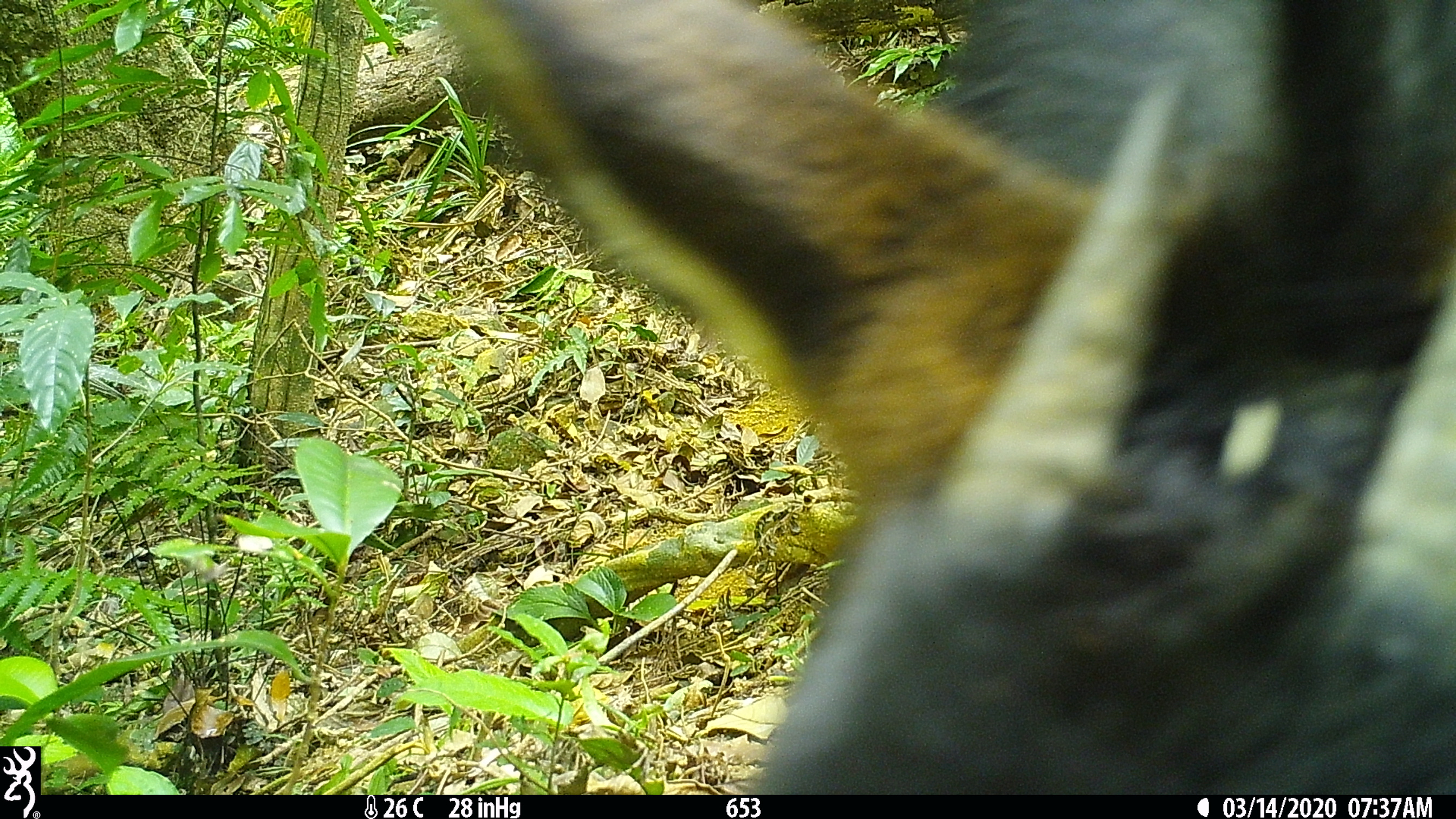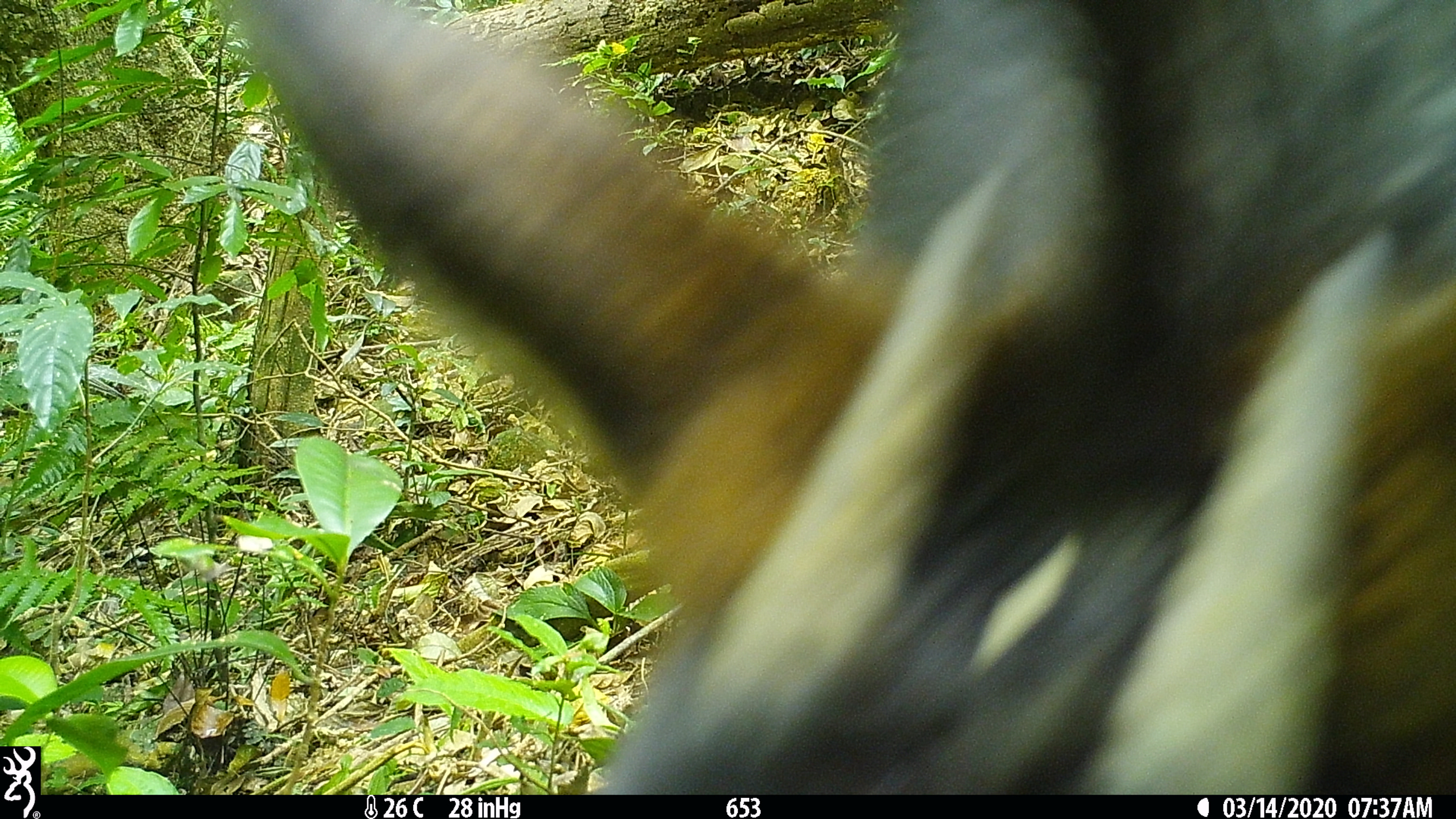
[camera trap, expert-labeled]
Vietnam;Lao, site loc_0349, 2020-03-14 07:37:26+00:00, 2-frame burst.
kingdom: Animalia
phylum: Chordata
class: Mammalia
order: Artiodactyla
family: Bovidae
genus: Capricornis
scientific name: Capricornis sumatraensis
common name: chinese serow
Chinese serow (Capricornis sumatraensis). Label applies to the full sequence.